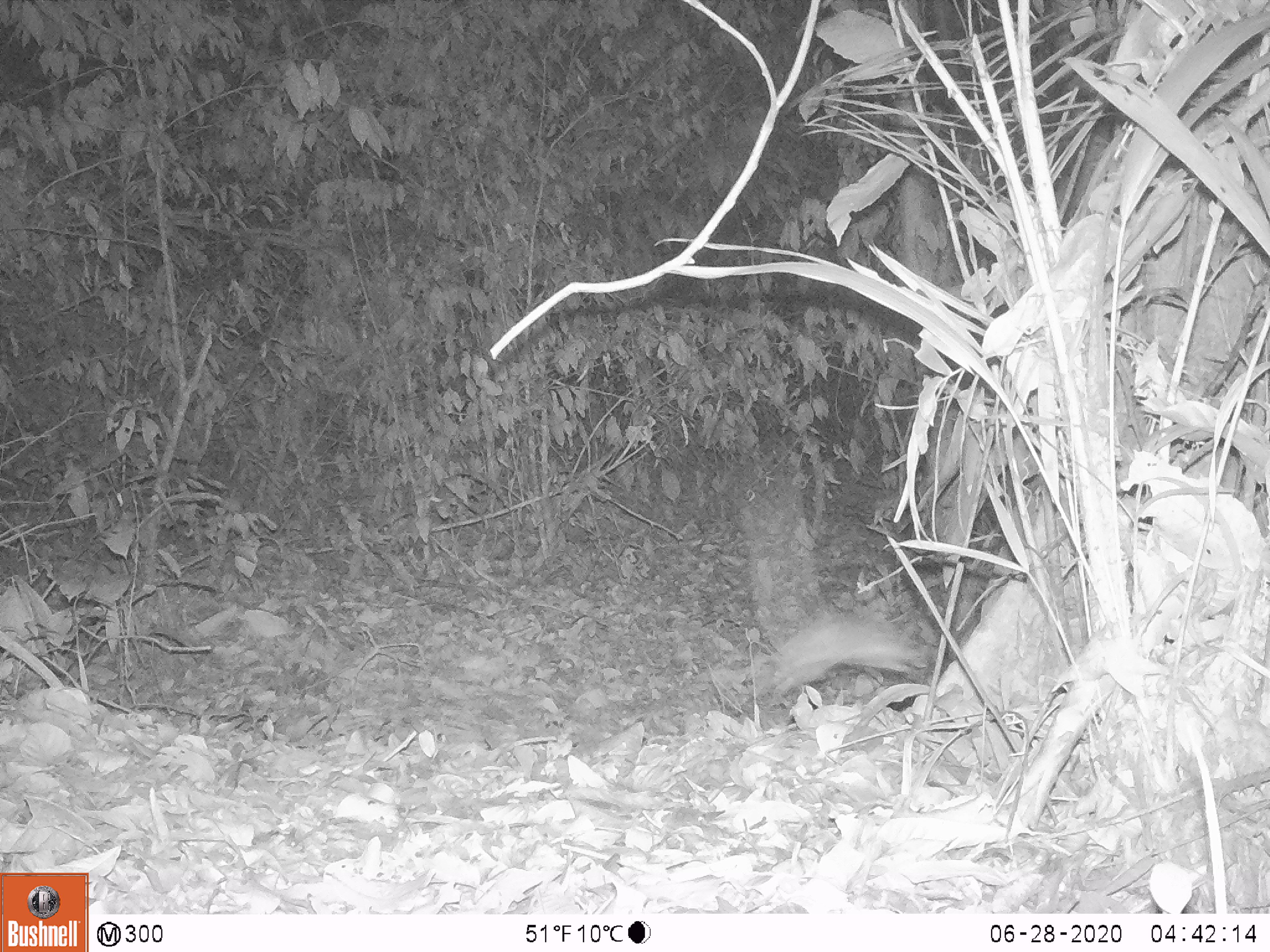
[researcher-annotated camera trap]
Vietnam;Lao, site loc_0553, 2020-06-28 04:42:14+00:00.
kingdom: Animalia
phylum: Chordata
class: Mammalia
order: Rodentia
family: Muridae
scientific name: Muridae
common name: old-world mice and rats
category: unidentified murid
Unidentified murid (old-world mice and rats) (Muridae). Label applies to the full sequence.